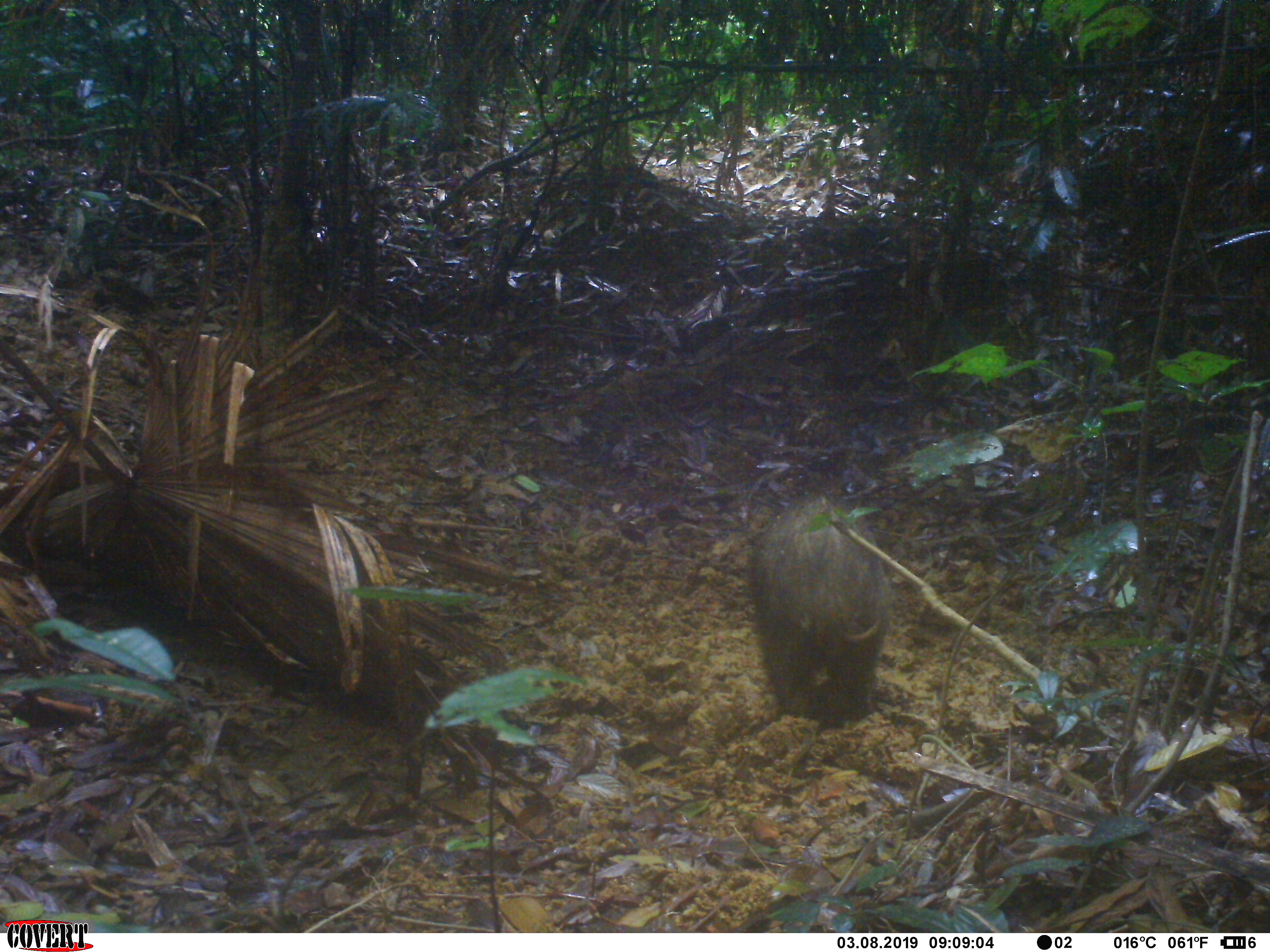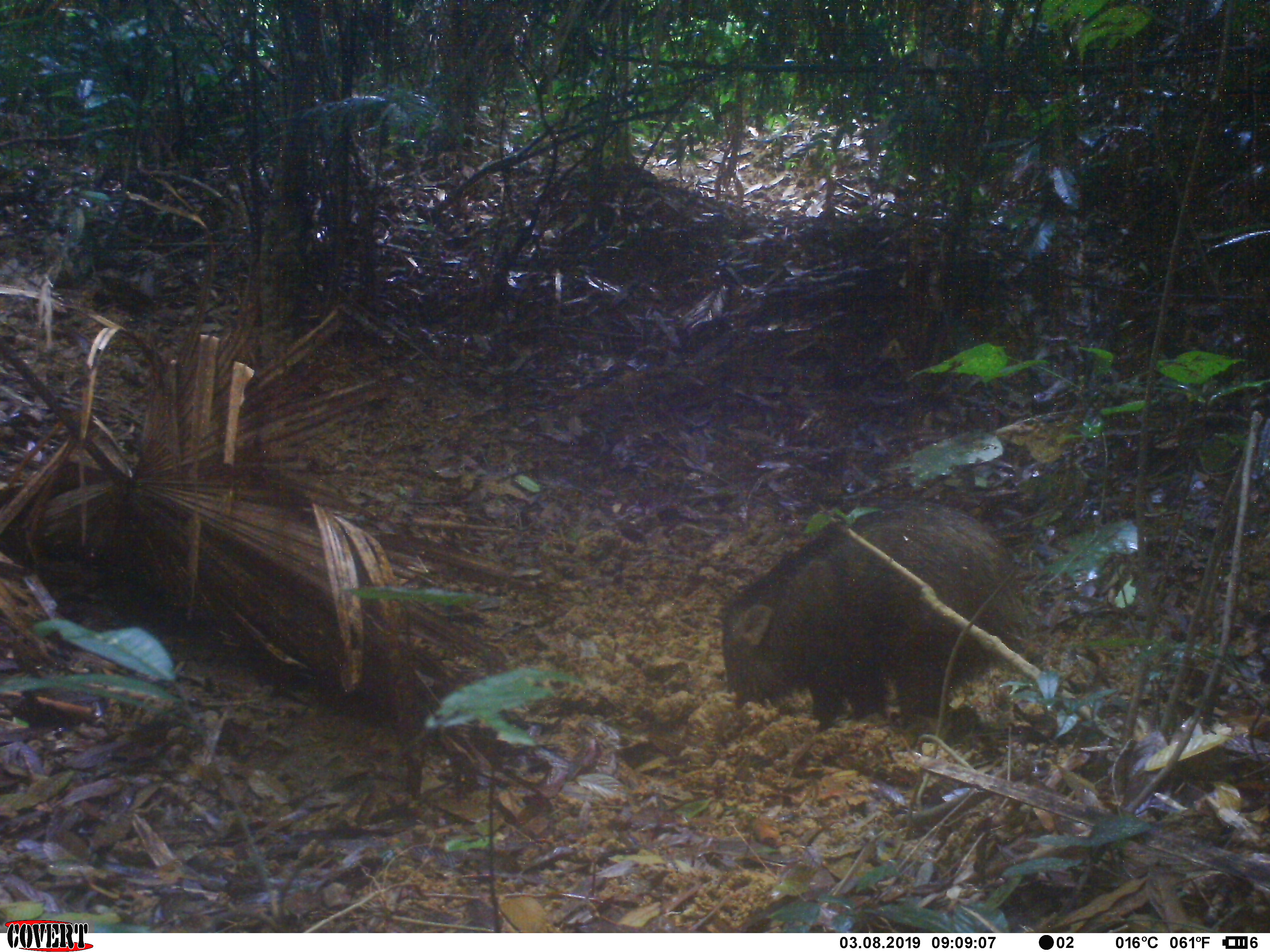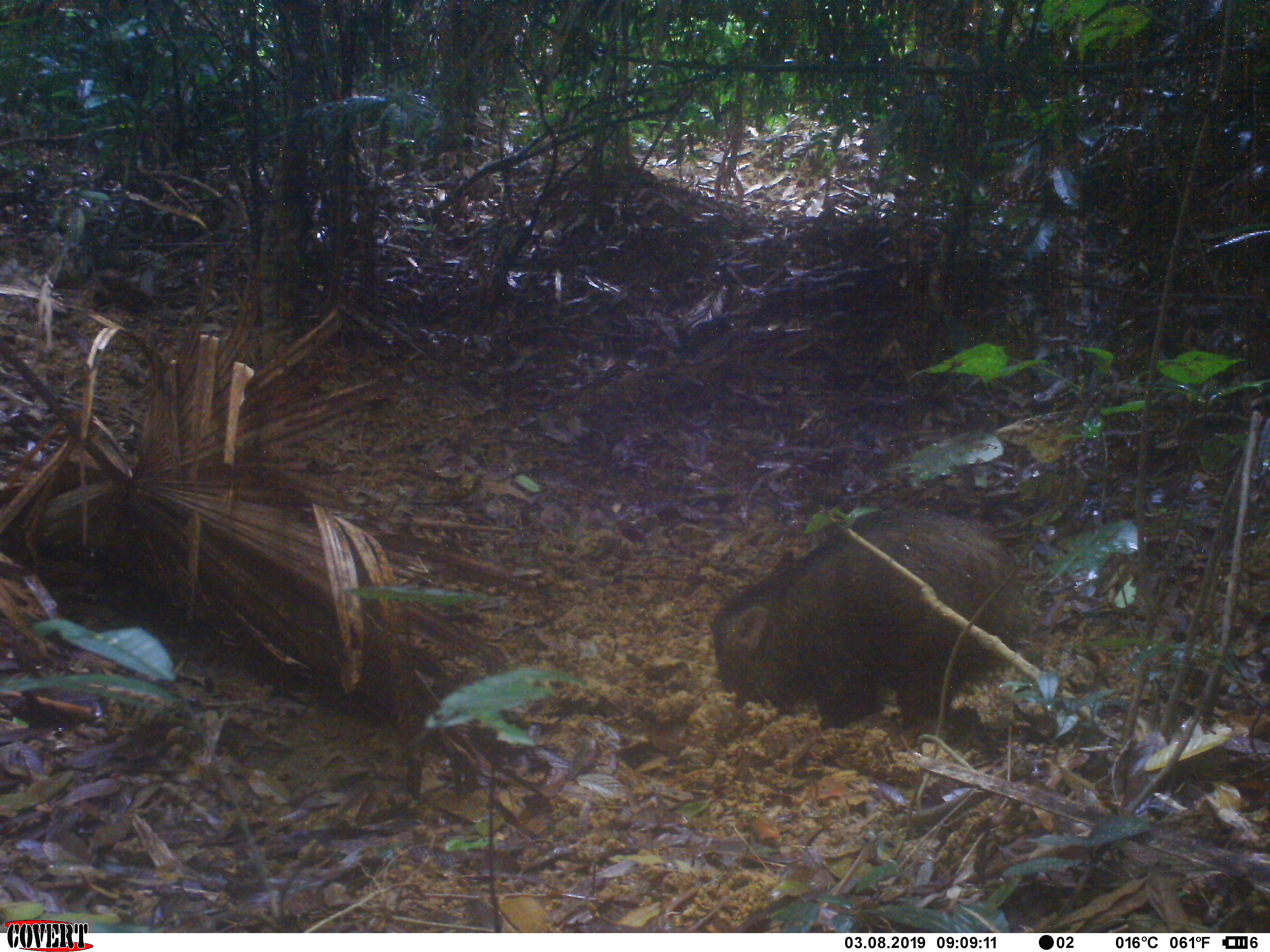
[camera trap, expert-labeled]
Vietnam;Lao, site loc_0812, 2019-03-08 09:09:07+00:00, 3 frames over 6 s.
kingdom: Animalia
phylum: Chordata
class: Mammalia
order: Artiodactyla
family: Suidae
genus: Sus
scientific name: Sus scrofa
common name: eurasian wild pig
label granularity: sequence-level